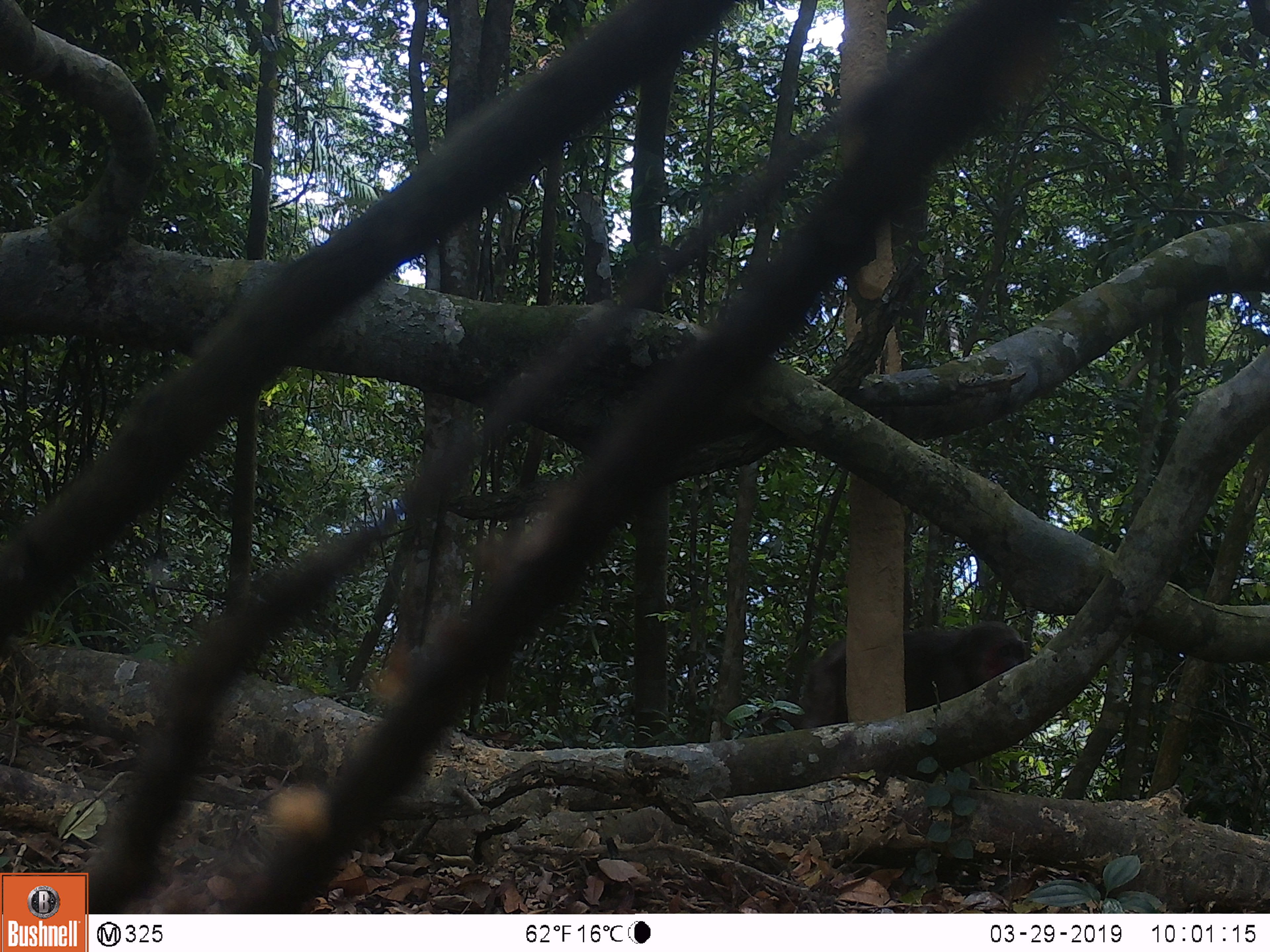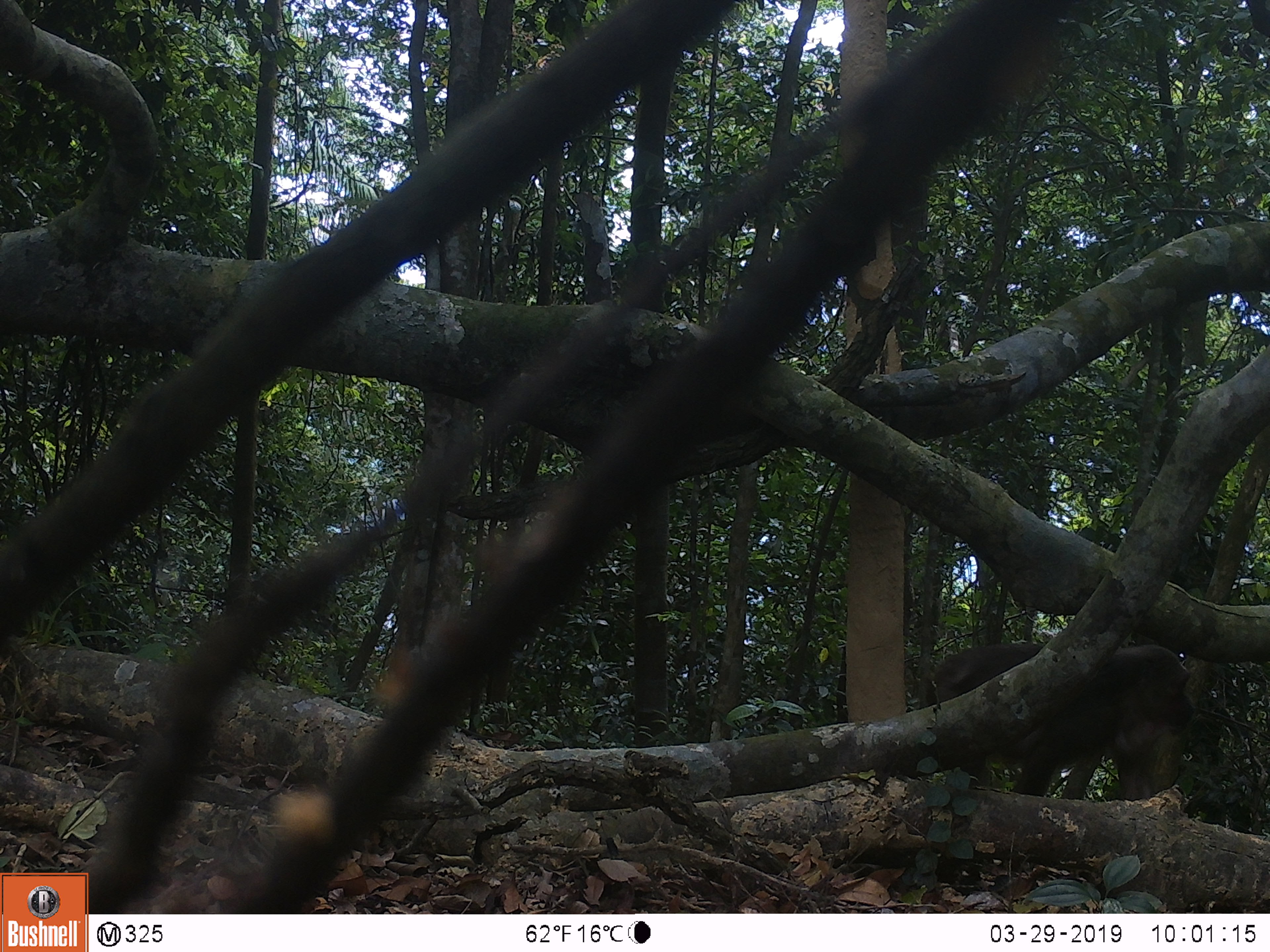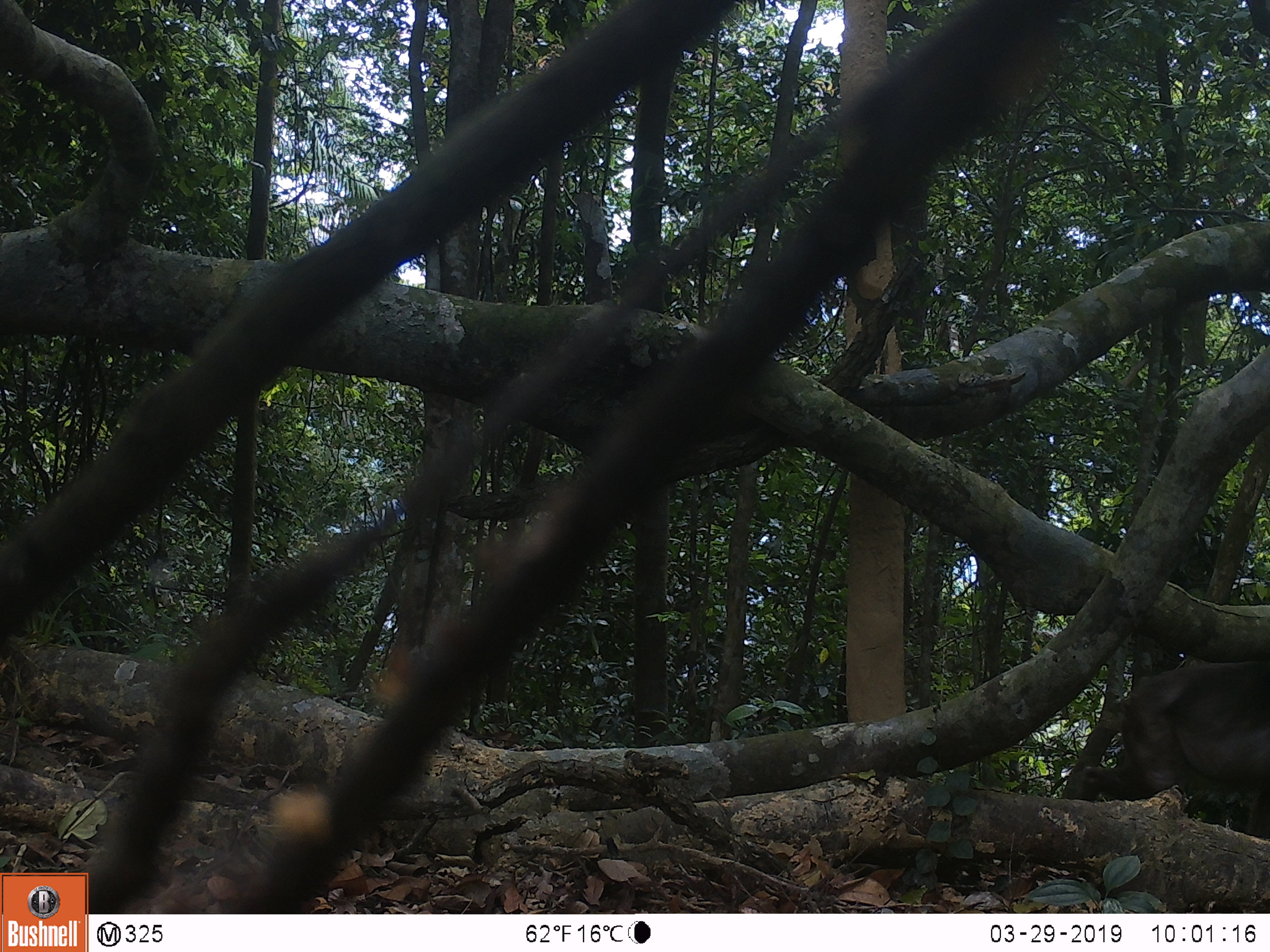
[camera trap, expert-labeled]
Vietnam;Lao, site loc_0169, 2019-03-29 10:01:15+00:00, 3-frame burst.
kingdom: Animalia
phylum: Chordata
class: Mammalia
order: Primates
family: Cercopithecidae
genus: Macaca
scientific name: Macaca arctoides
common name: stump-tailed macaque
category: stump tailed macaque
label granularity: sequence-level